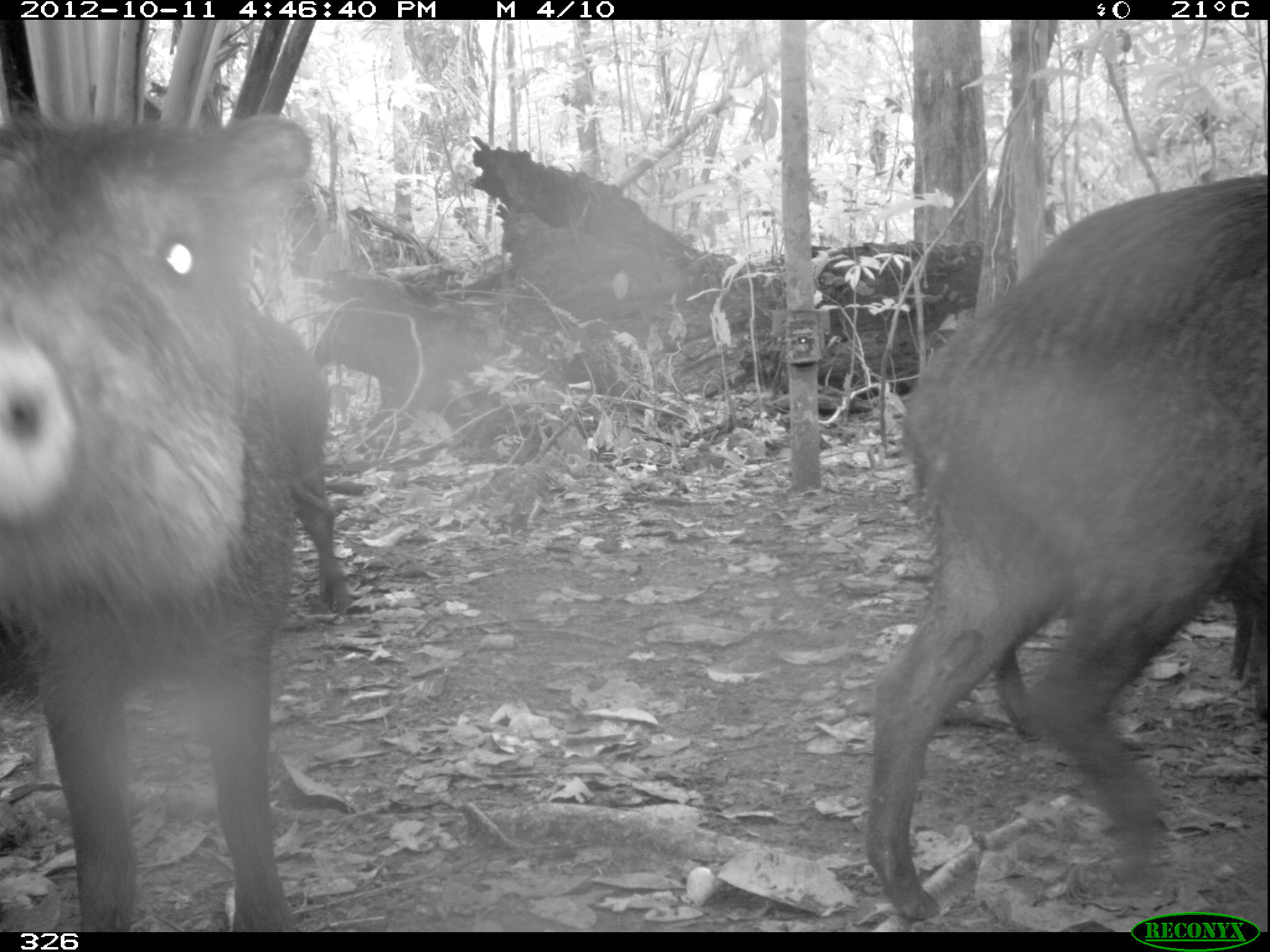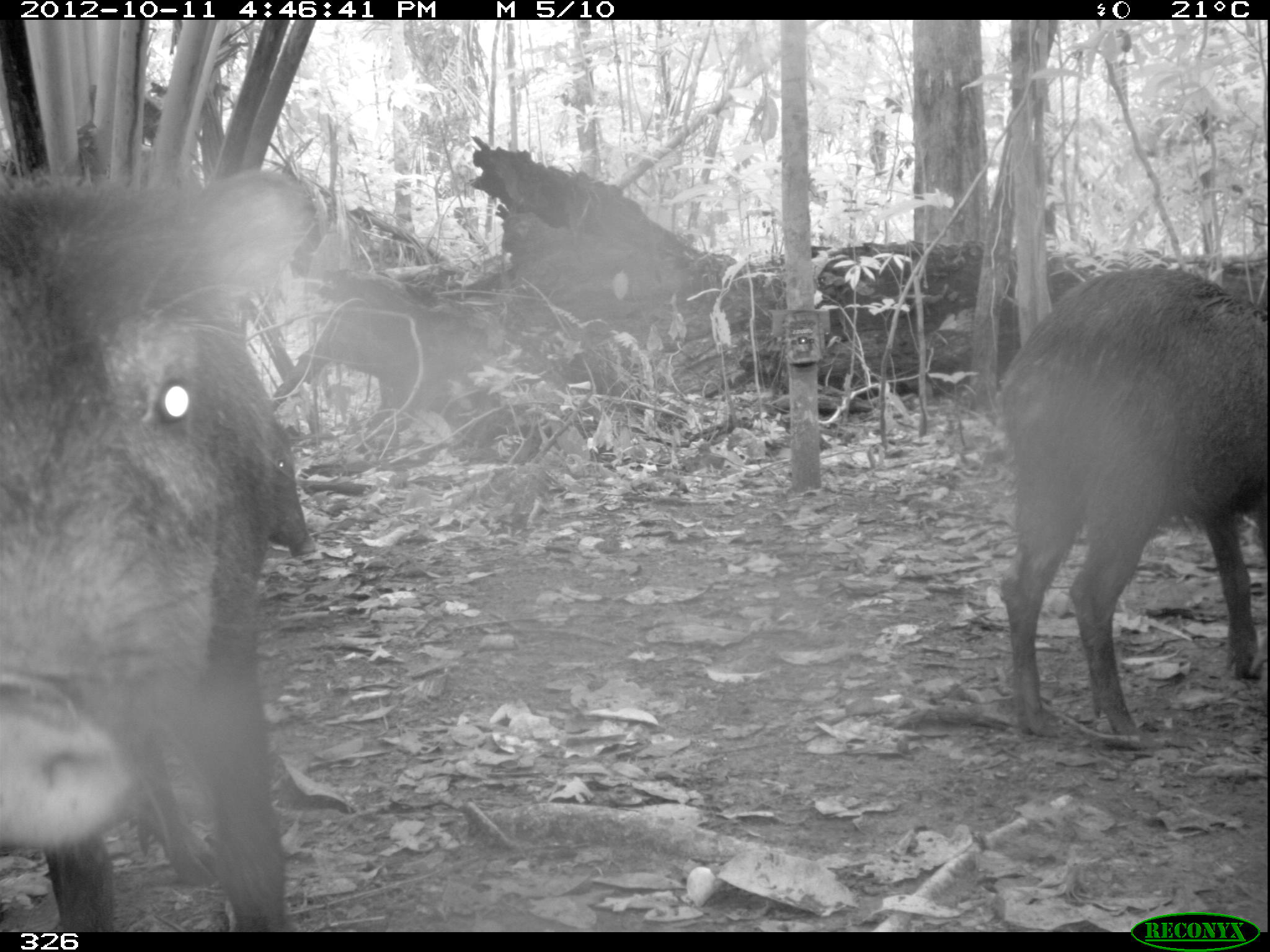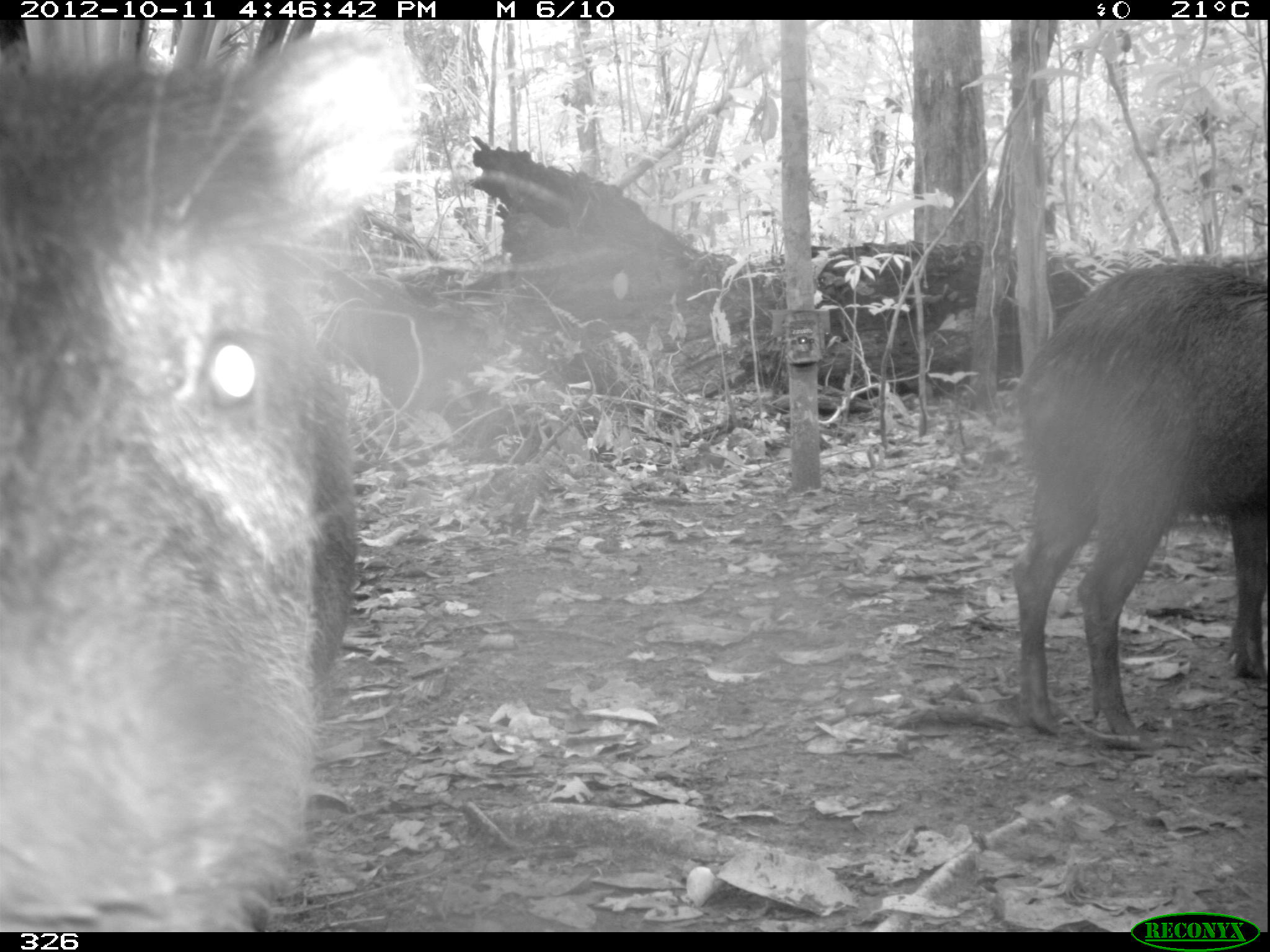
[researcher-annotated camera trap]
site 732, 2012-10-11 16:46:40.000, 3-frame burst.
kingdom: Animalia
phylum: Chordata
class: Mammalia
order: Artiodactyla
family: Tayassuidae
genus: Tayassu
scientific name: Tayassu pecari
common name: white-lipped peccary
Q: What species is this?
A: Tayassu pecari (white-lipped peccary).